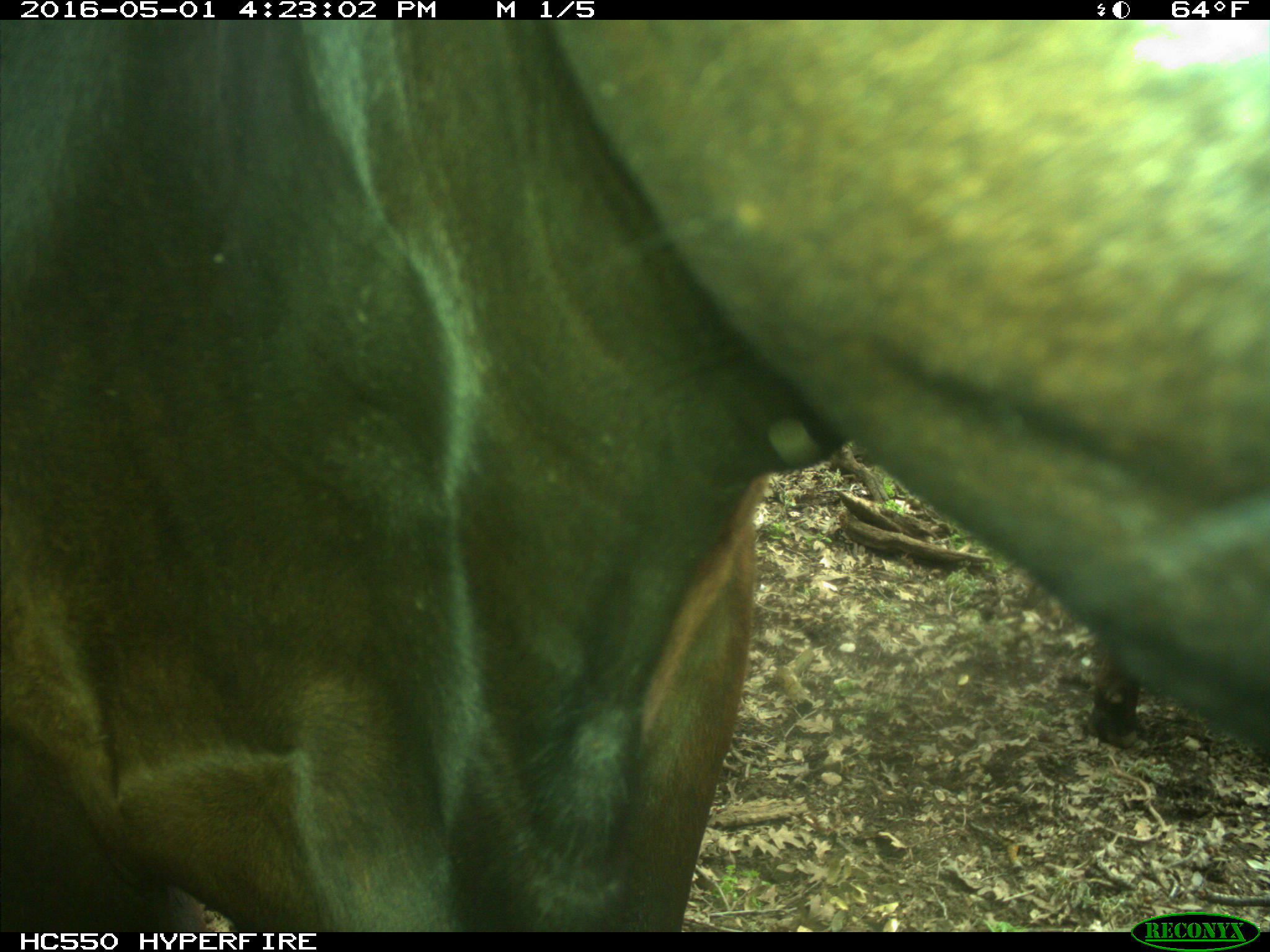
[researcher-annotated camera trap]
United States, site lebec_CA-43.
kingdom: Animalia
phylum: Chordata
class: Mammalia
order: Artiodactyla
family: Bovidae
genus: Bos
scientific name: Bos taurus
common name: domestic cow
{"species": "Bos taurus (domestic cow)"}